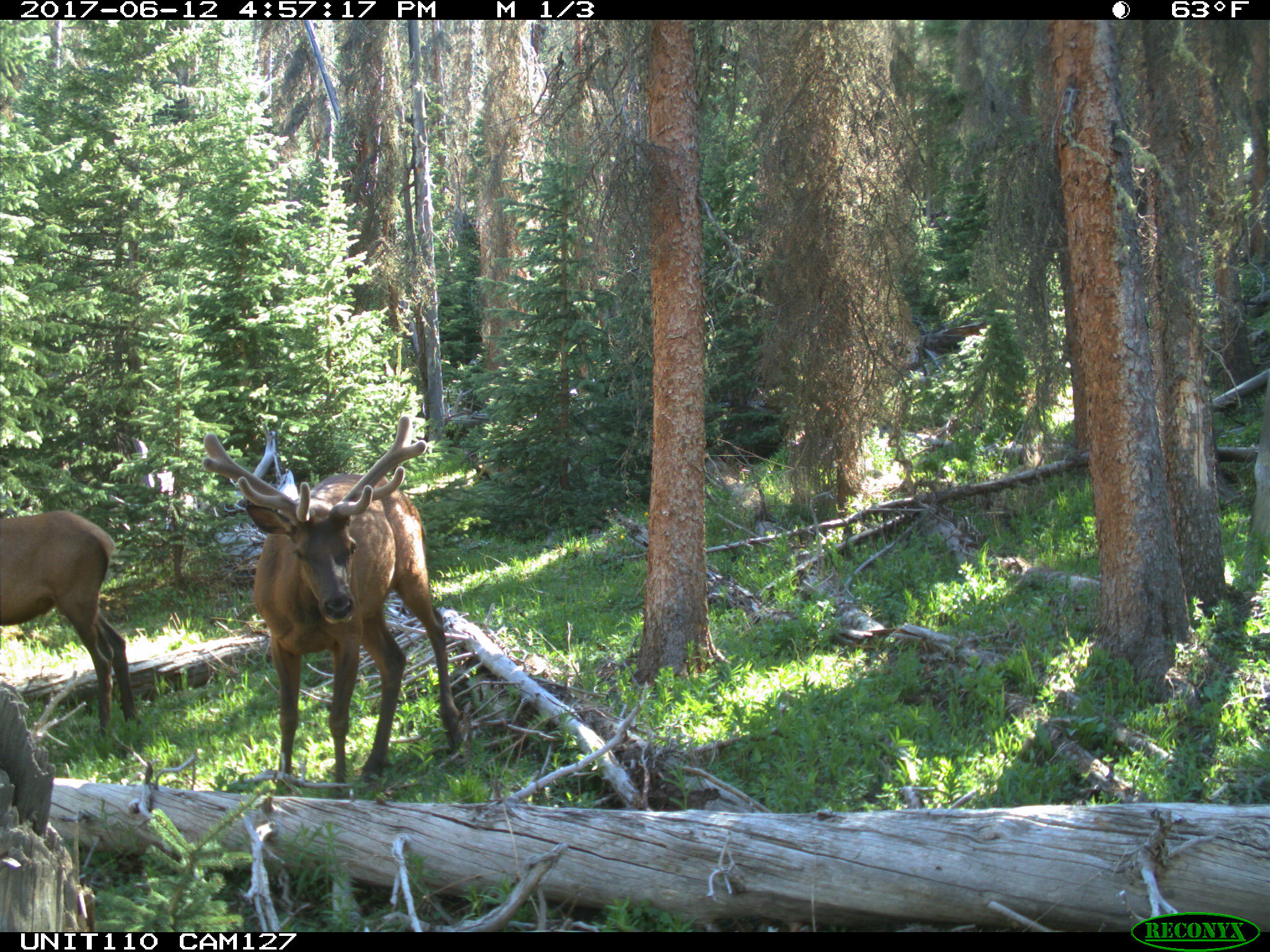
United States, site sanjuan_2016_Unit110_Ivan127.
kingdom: Animalia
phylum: Chordata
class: Mammalia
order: Artiodactyla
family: Cervidae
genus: Cervus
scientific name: Cervus elaphus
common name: red deer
Cervus elaphus (red deer).